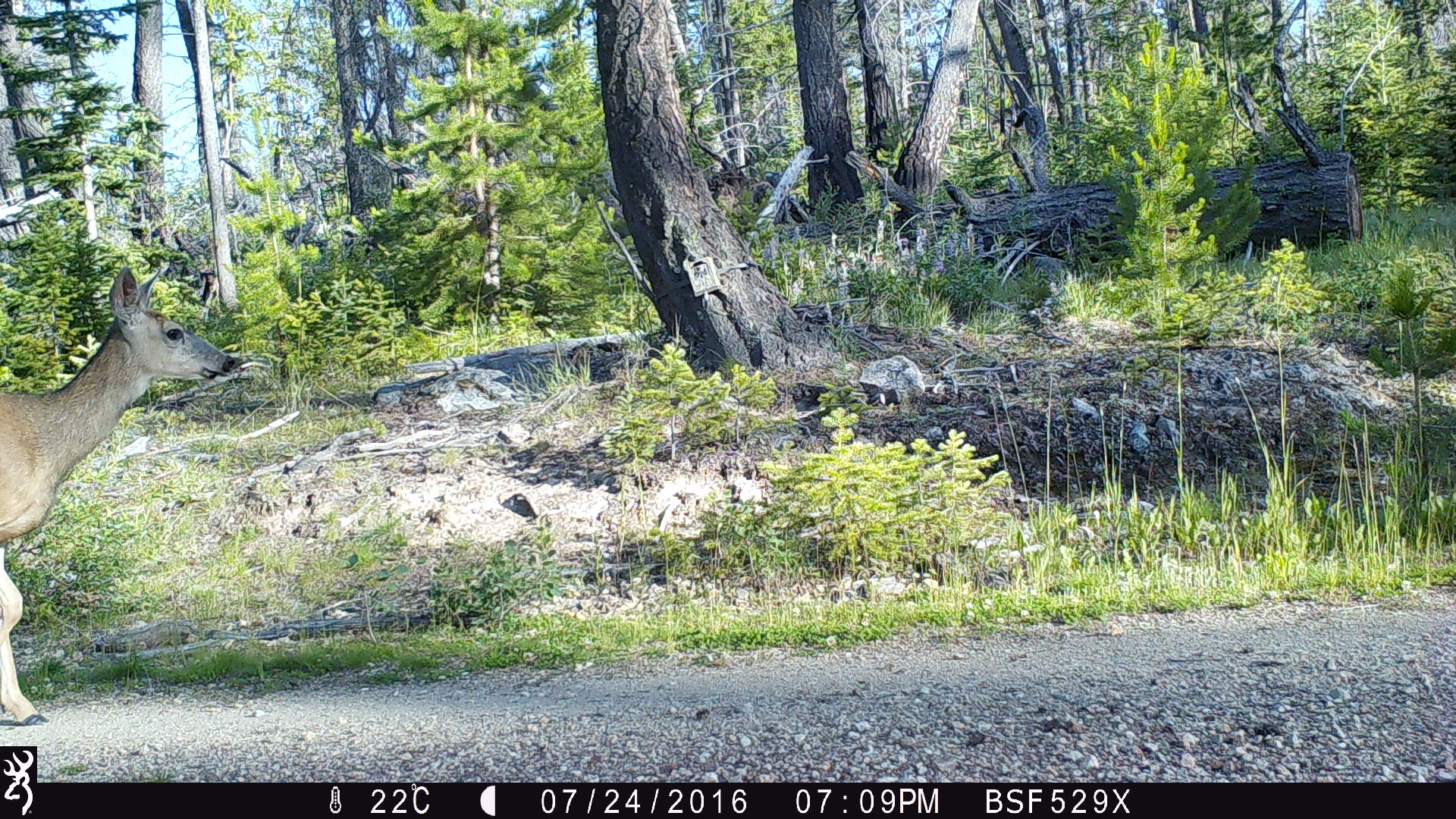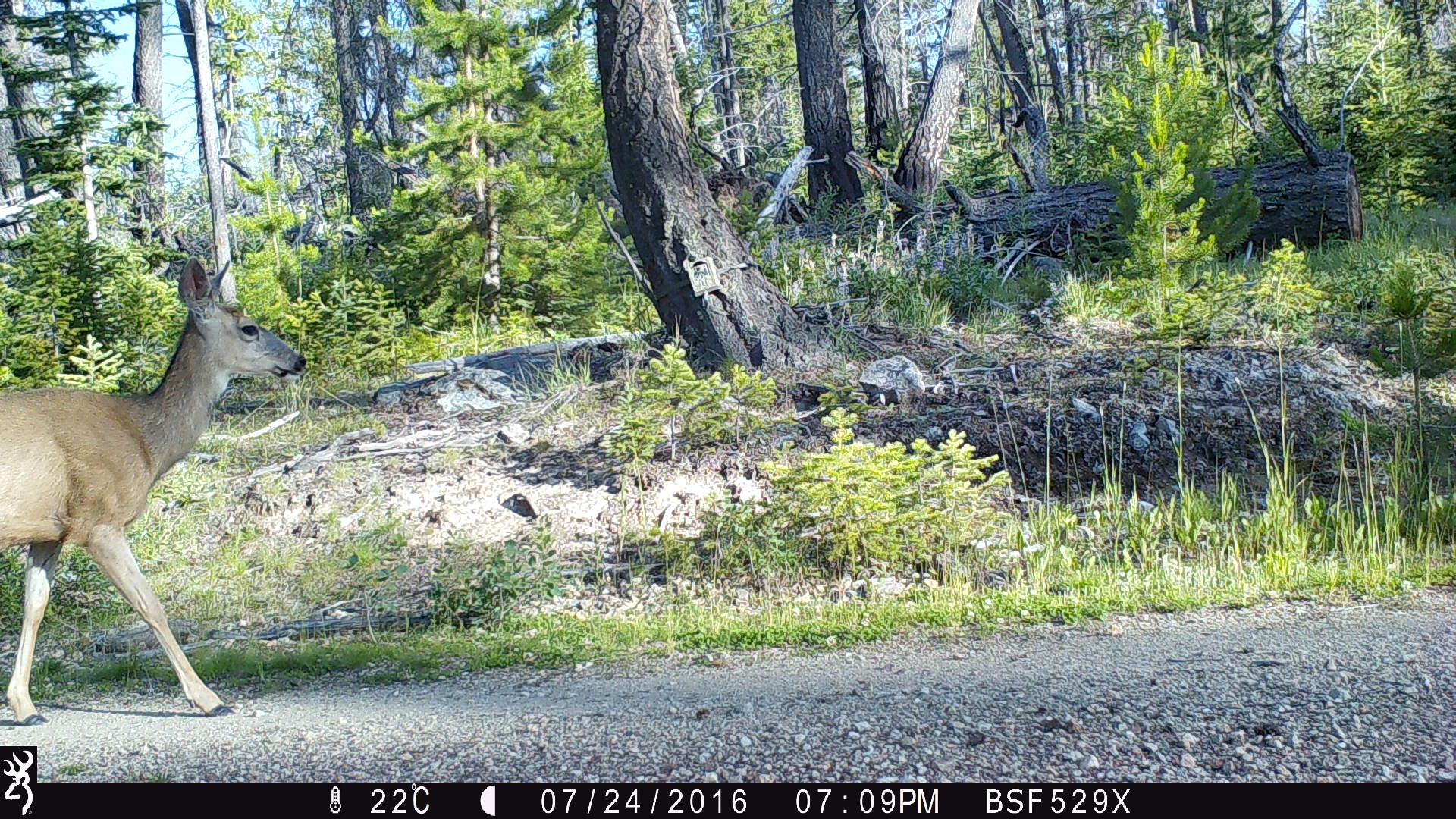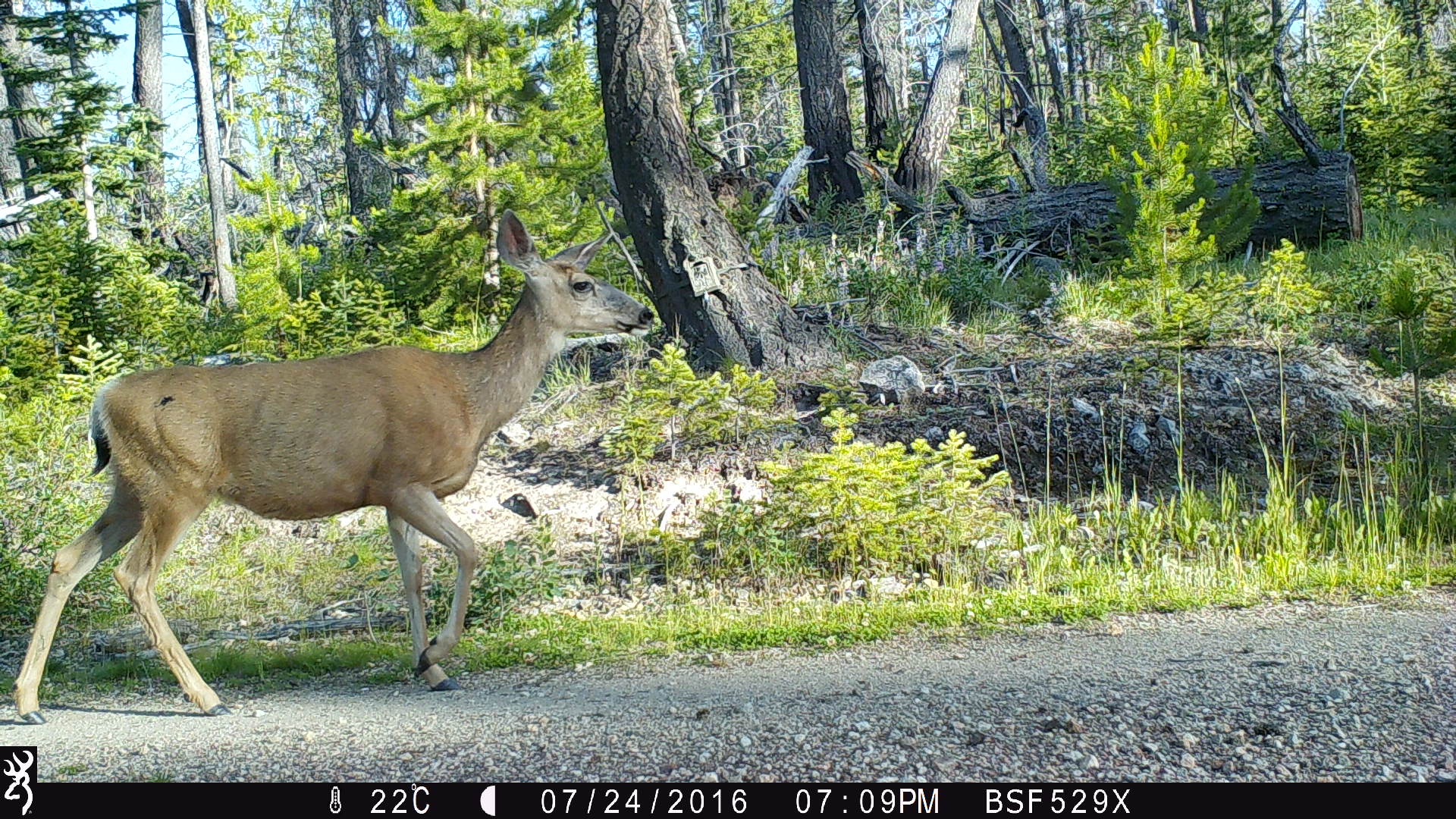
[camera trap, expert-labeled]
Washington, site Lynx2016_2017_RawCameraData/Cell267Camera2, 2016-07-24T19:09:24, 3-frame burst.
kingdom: Animalia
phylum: Chordata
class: Mammalia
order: Artiodactyla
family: Cervidae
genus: Odocoileus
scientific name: Odocoileus hemionus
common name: mule deer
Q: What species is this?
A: Odocoileus hemionus (mule deer).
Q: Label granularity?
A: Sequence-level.